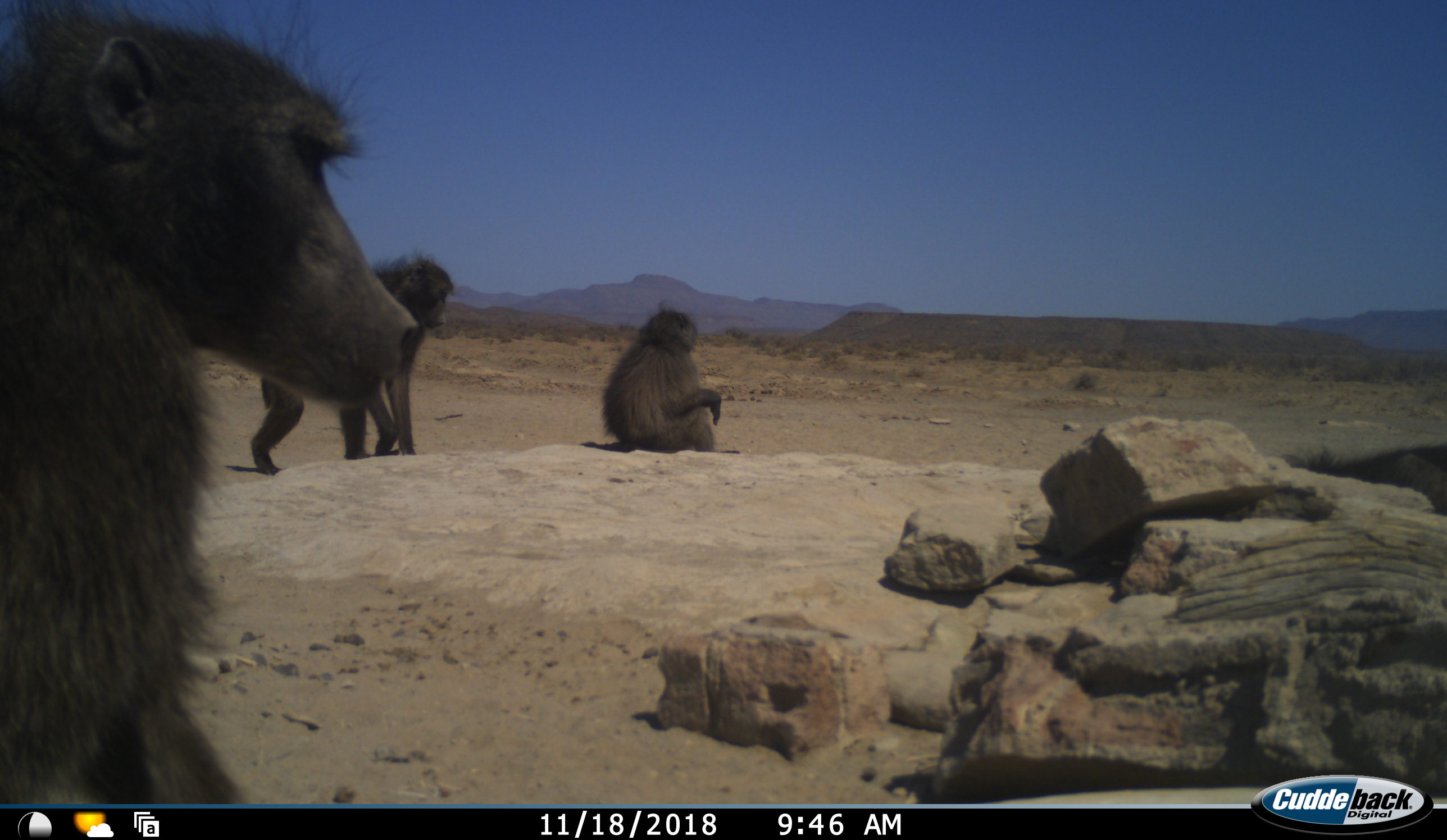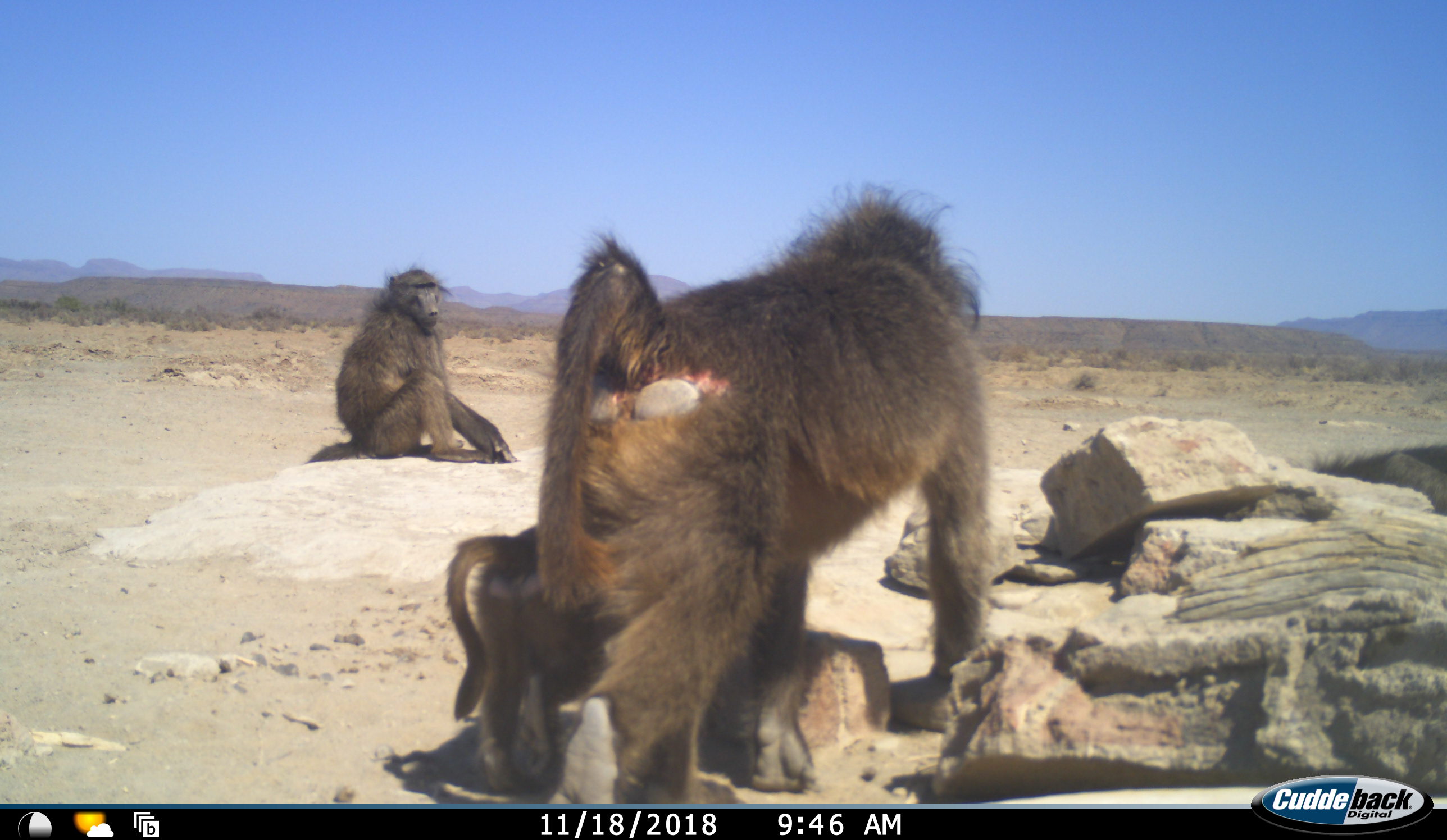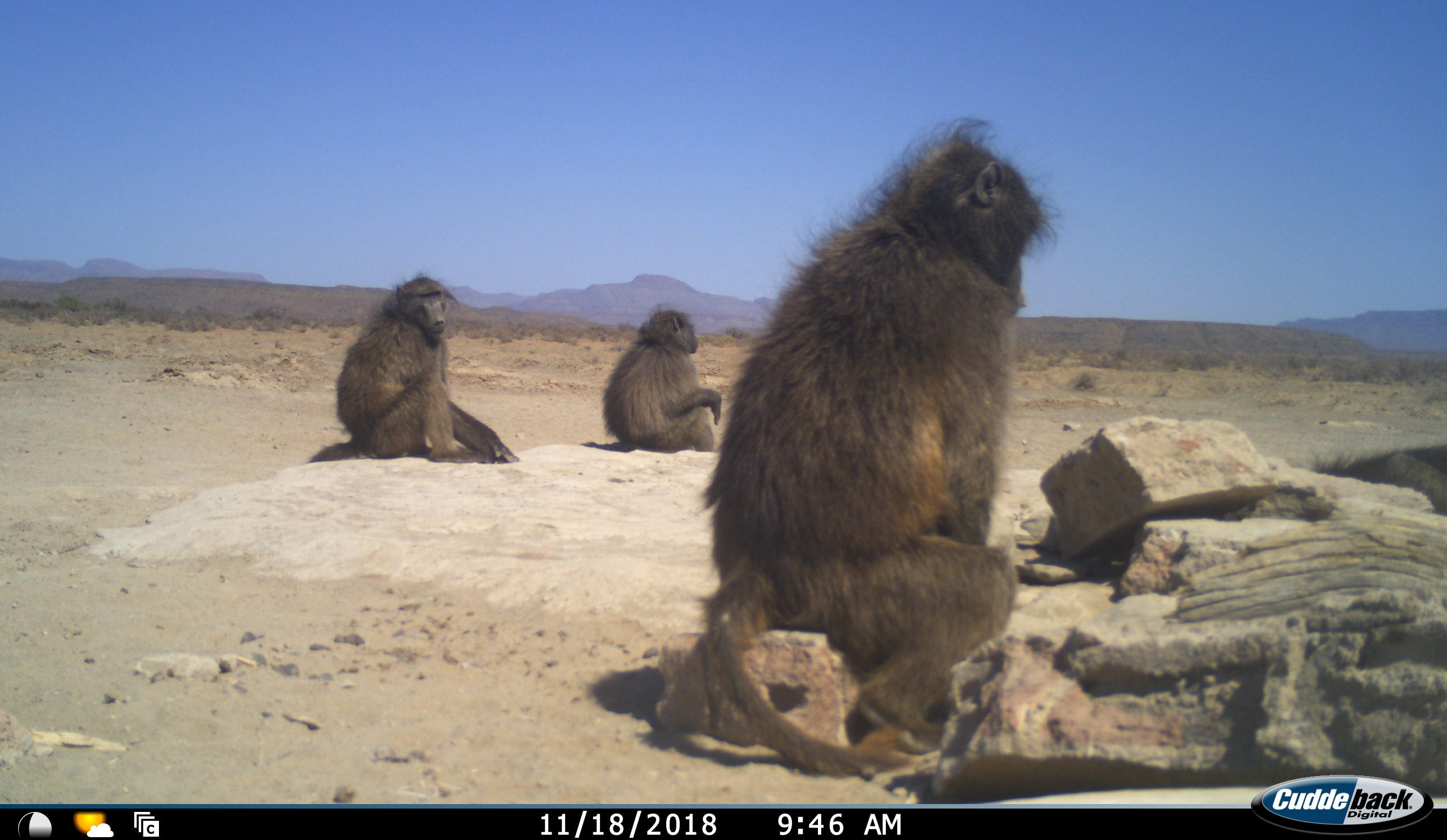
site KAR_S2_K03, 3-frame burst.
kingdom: Animalia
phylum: Chordata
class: Mammalia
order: Primates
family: Cercopithecidae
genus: Papio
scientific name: Papio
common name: baboon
Baboon (Papio), count 4. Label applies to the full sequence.